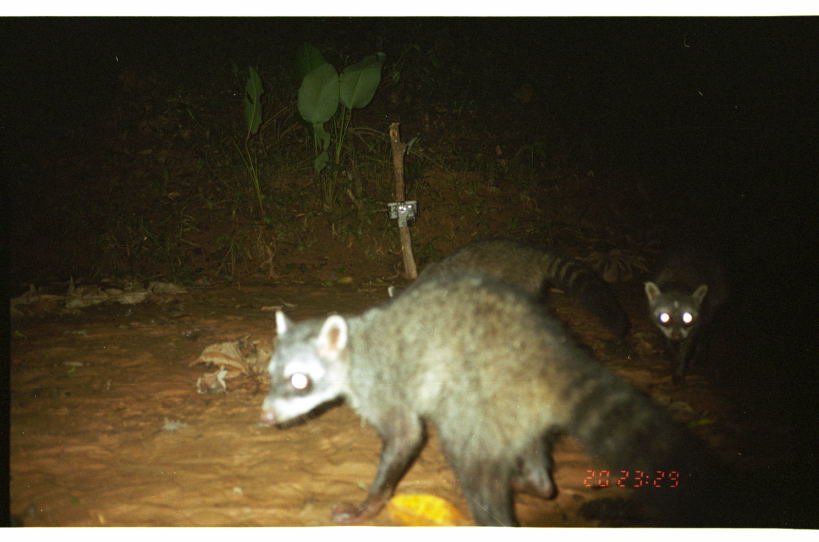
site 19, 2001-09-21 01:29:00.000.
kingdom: Animalia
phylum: Chordata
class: Mammalia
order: Carnivora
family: Procyonidae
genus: Procyon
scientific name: Procyon cancrivorus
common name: crab-eating raccoon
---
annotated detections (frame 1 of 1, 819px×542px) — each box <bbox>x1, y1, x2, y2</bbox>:
procyon cancrivorus: <bbox>256, 263, 750, 526</bbox>; <bbox>385, 235, 632, 343</bbox>; <bbox>641, 238, 735, 387</bbox>